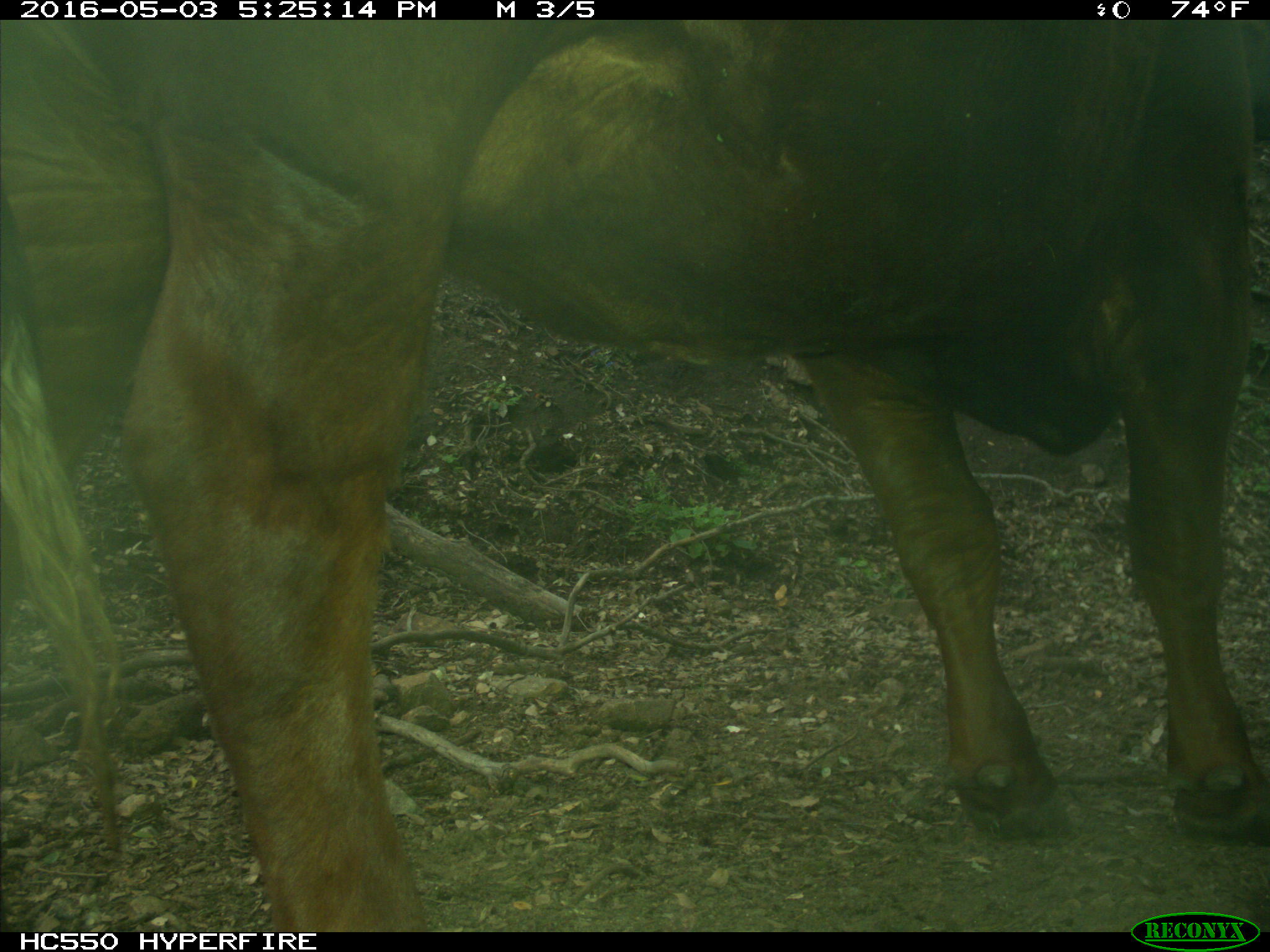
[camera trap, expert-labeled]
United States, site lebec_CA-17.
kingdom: Animalia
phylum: Chordata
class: Mammalia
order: Artiodactyla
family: Bovidae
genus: Bos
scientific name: Bos taurus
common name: domestic cow